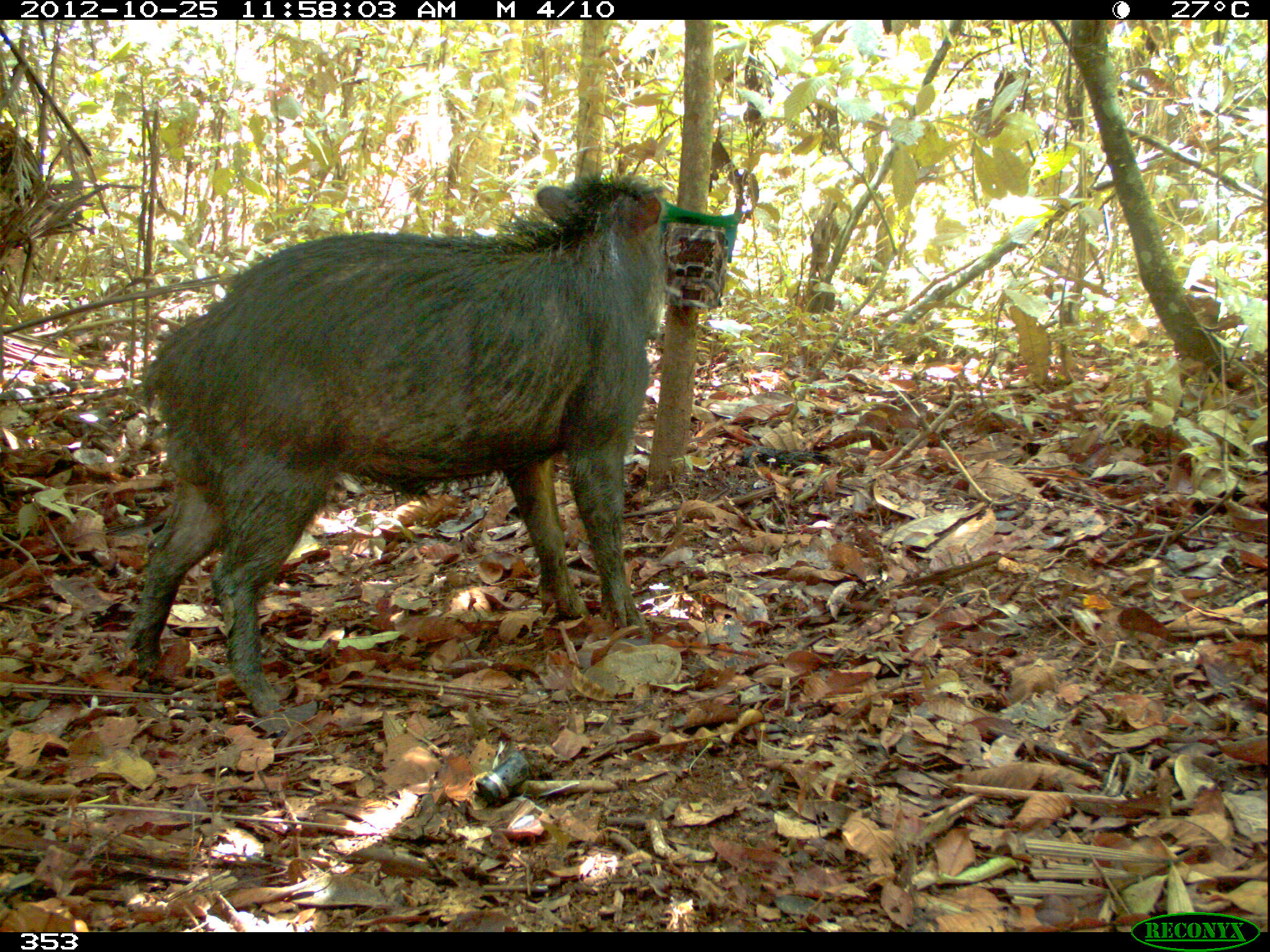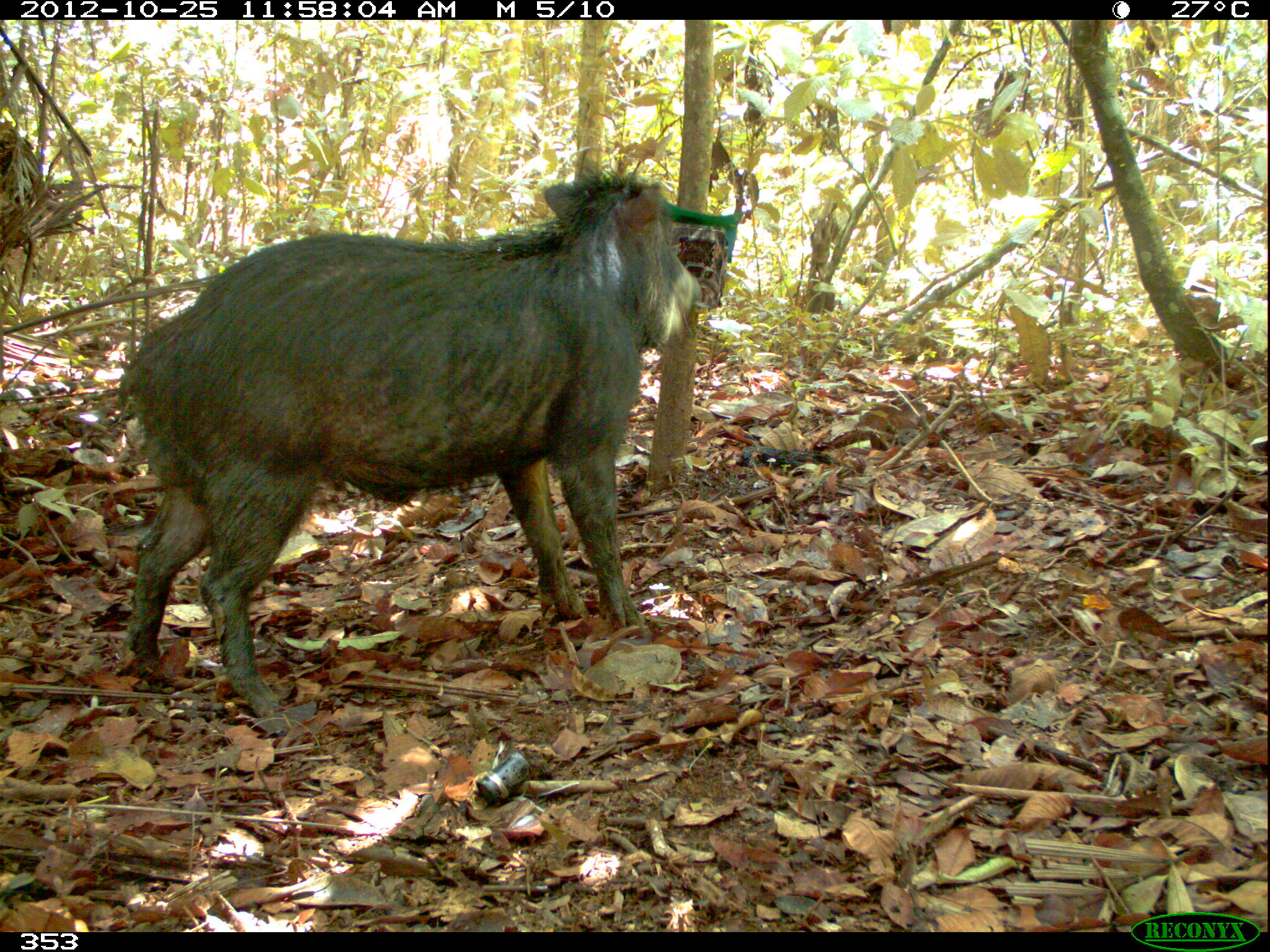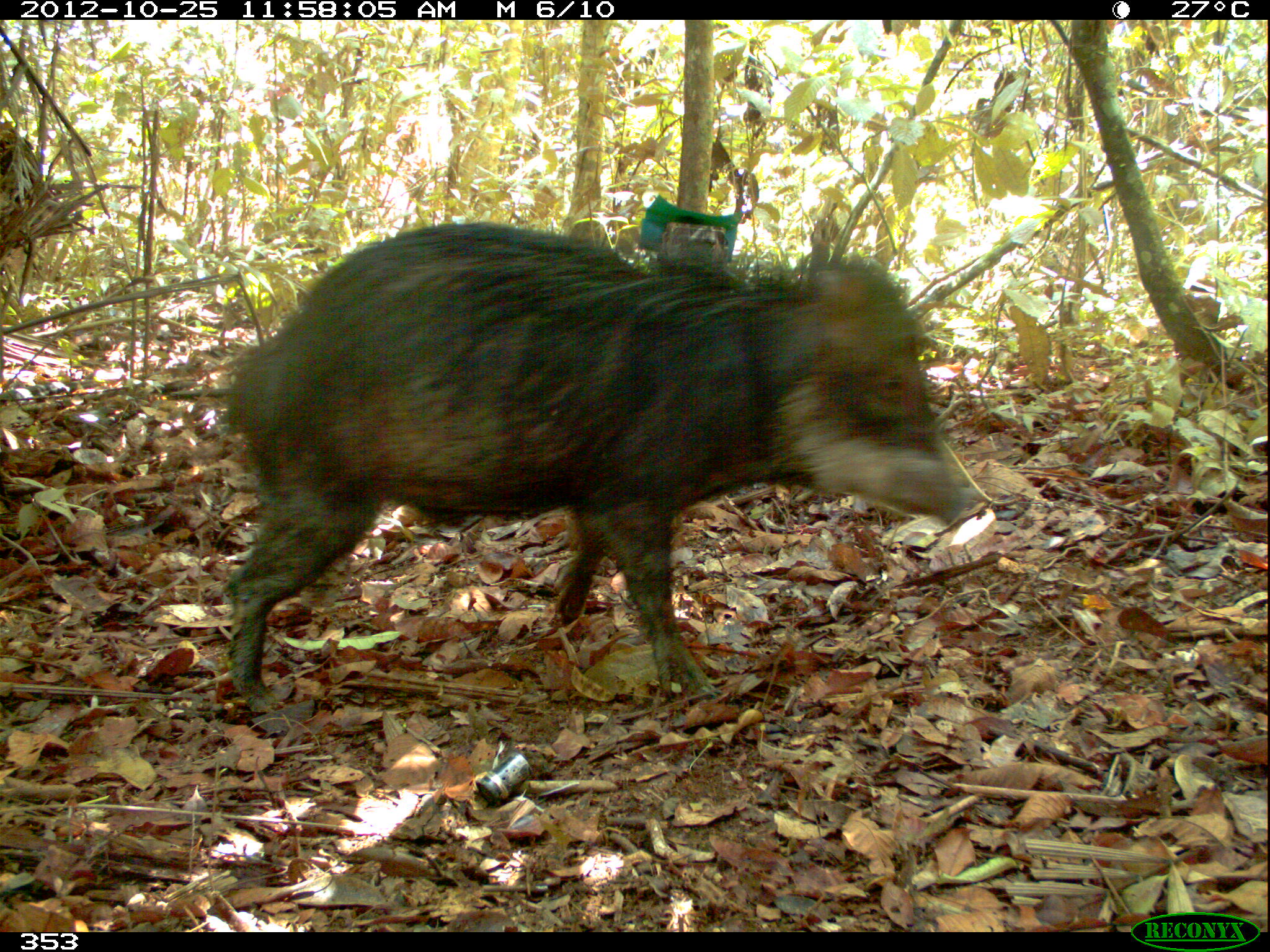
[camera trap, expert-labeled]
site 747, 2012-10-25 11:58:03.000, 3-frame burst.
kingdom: Animalia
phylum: Chordata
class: Mammalia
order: Artiodactyla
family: Tayassuidae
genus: Tayassu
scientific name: Tayassu pecari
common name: white-lipped peccary